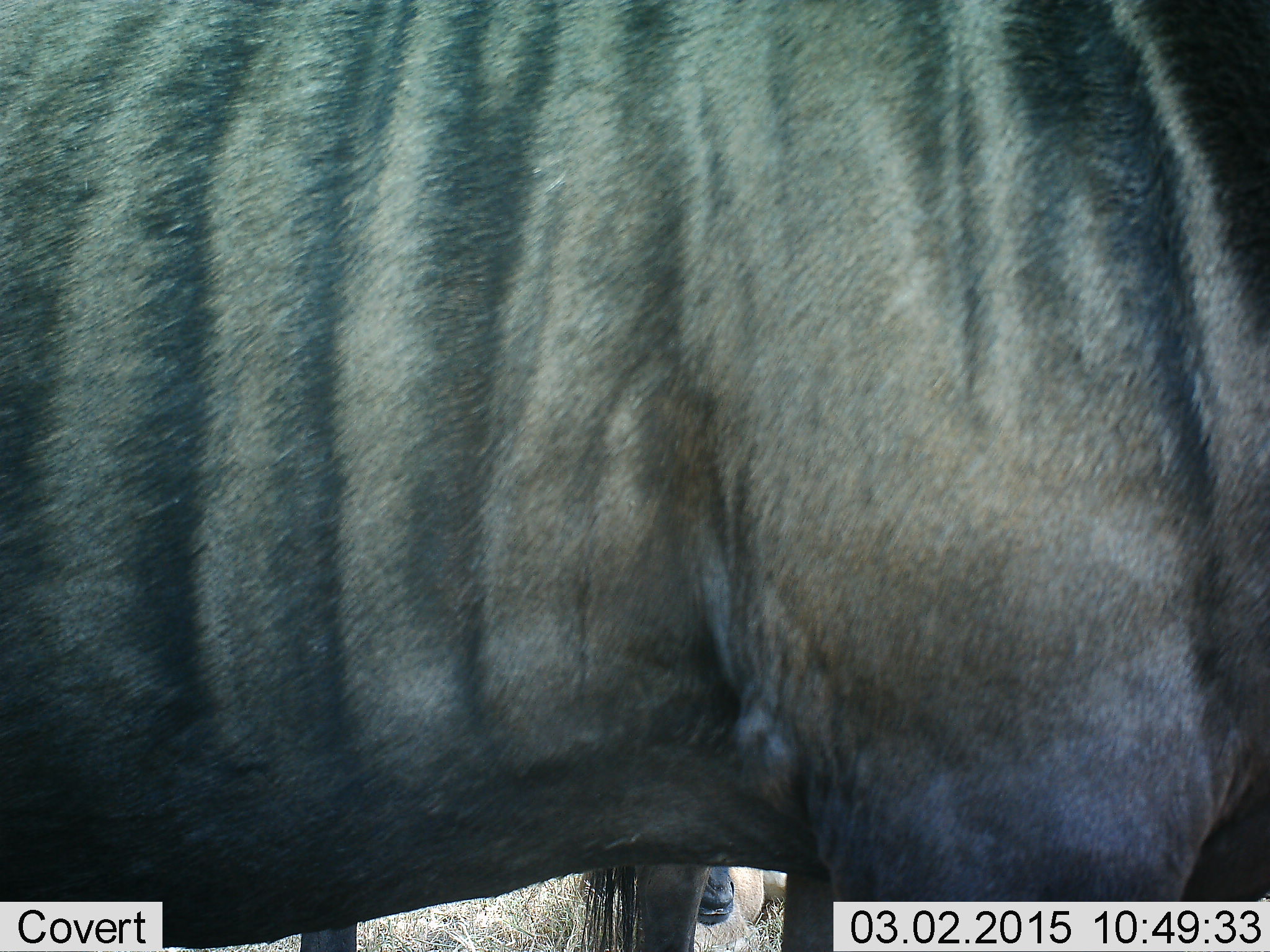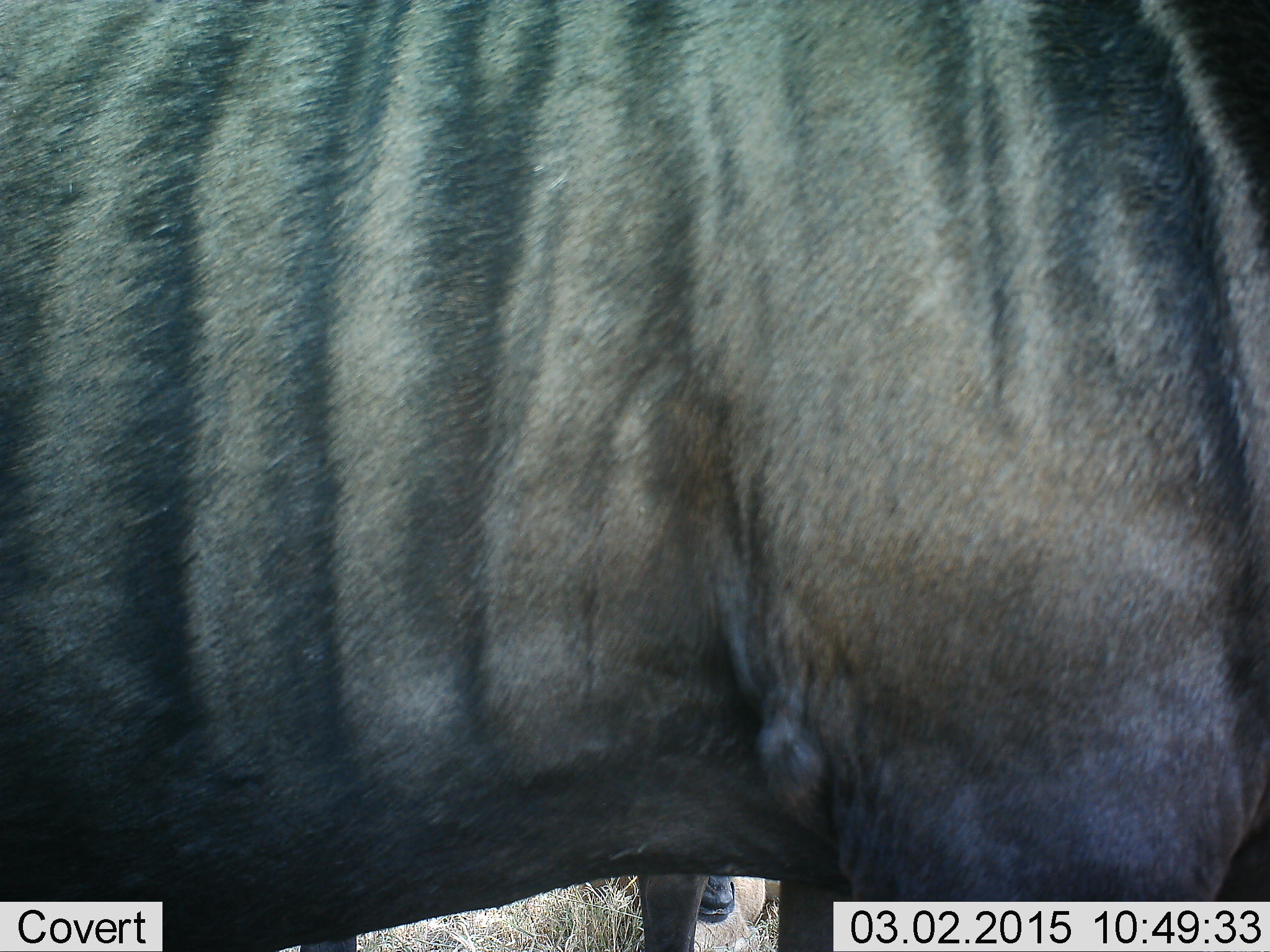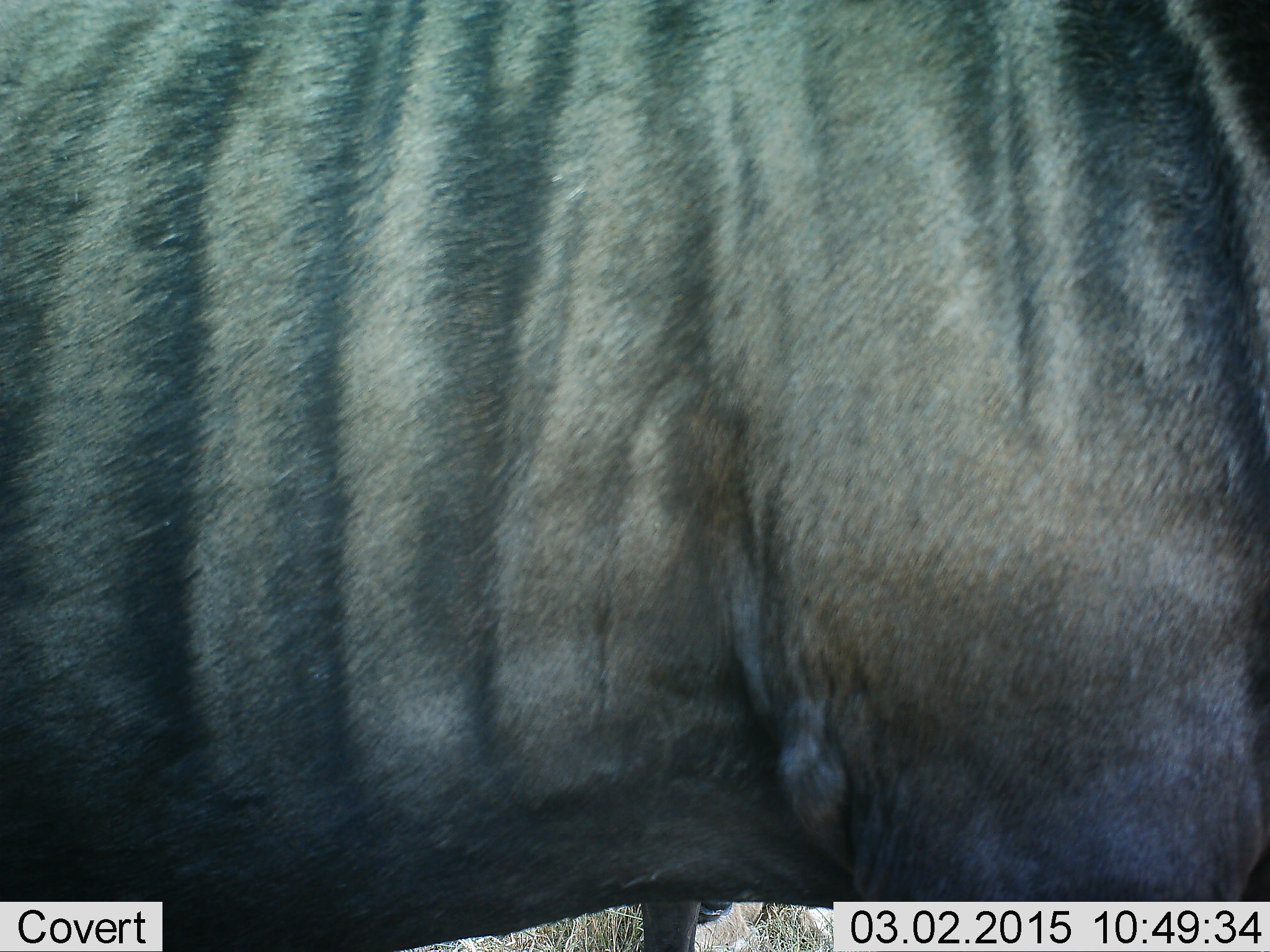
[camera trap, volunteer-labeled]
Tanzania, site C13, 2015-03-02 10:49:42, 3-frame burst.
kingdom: Animalia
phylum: Chordata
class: Mammalia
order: Artiodactyla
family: Bovidae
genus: Connochaetes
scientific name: Connochaetes taurinus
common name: blue wildebeest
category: wildebeest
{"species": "wildebeest (blue wildebeest) (Connochaetes taurinus)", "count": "1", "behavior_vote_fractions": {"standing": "100%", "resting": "20%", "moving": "0%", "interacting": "0%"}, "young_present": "0%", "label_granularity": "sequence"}